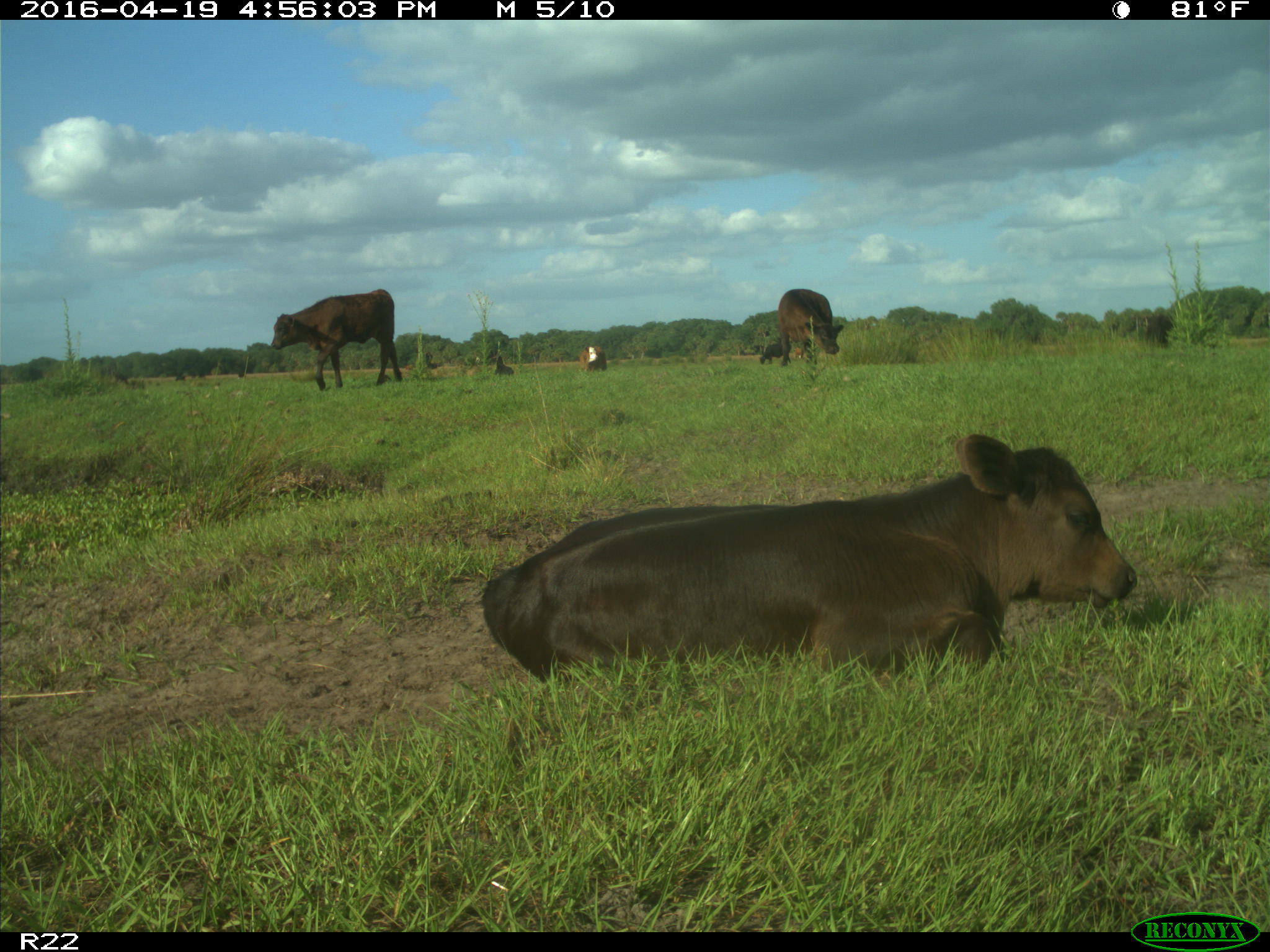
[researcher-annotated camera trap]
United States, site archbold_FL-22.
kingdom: Animalia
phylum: Chordata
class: Mammalia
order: Artiodactyla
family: Bovidae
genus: Bos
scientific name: Bos taurus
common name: domestic cow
Bos taurus (domestic cow).